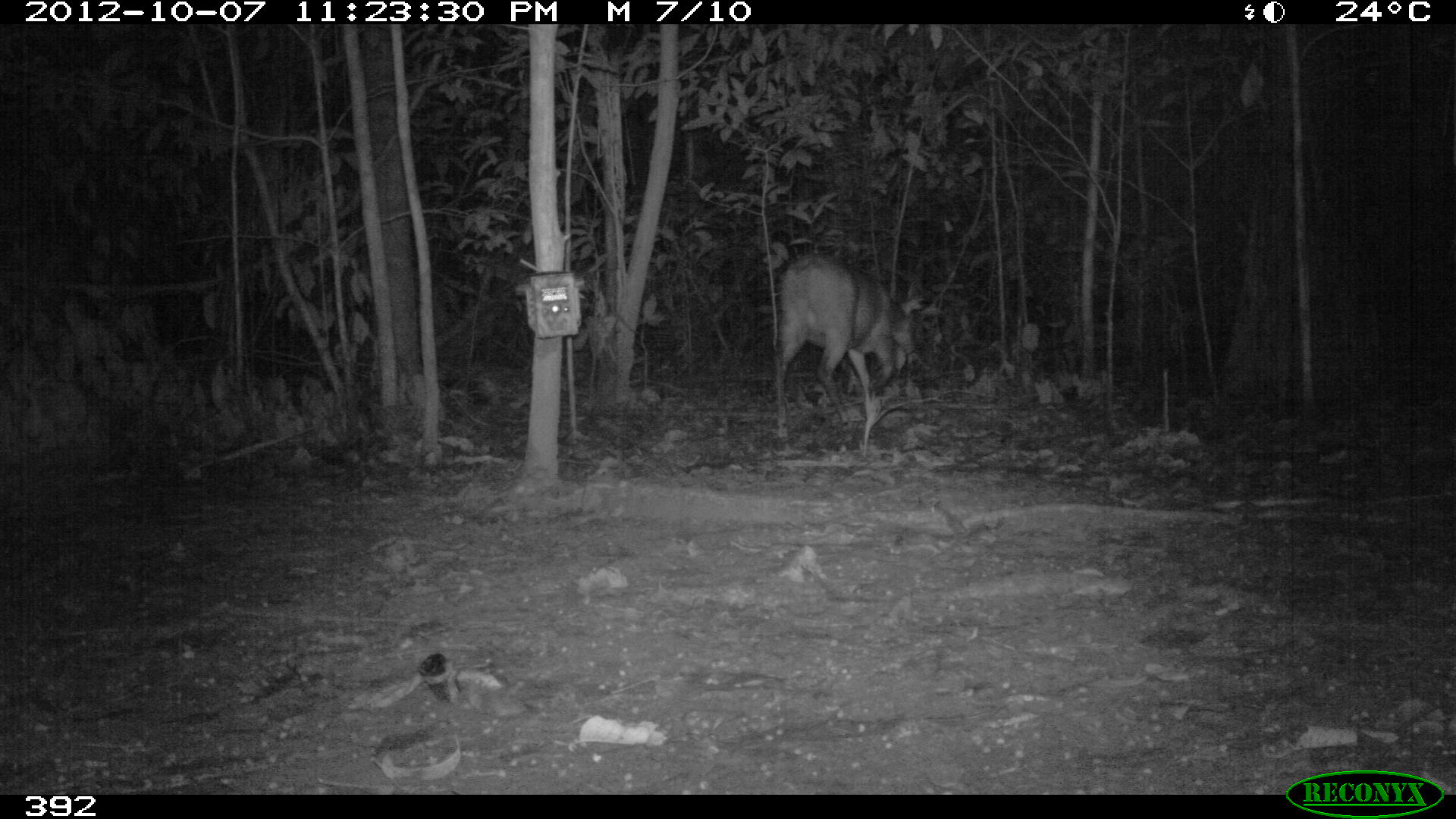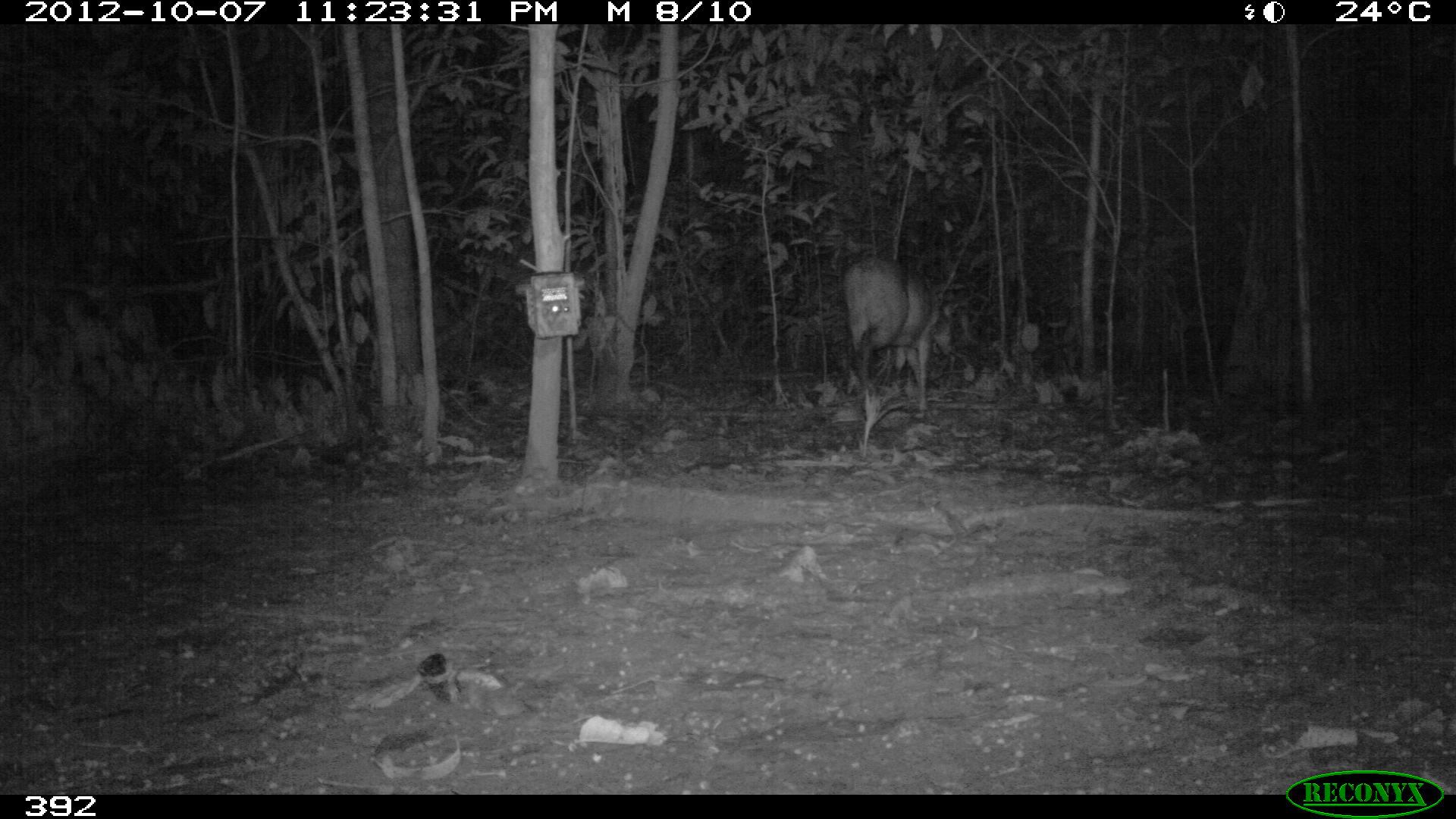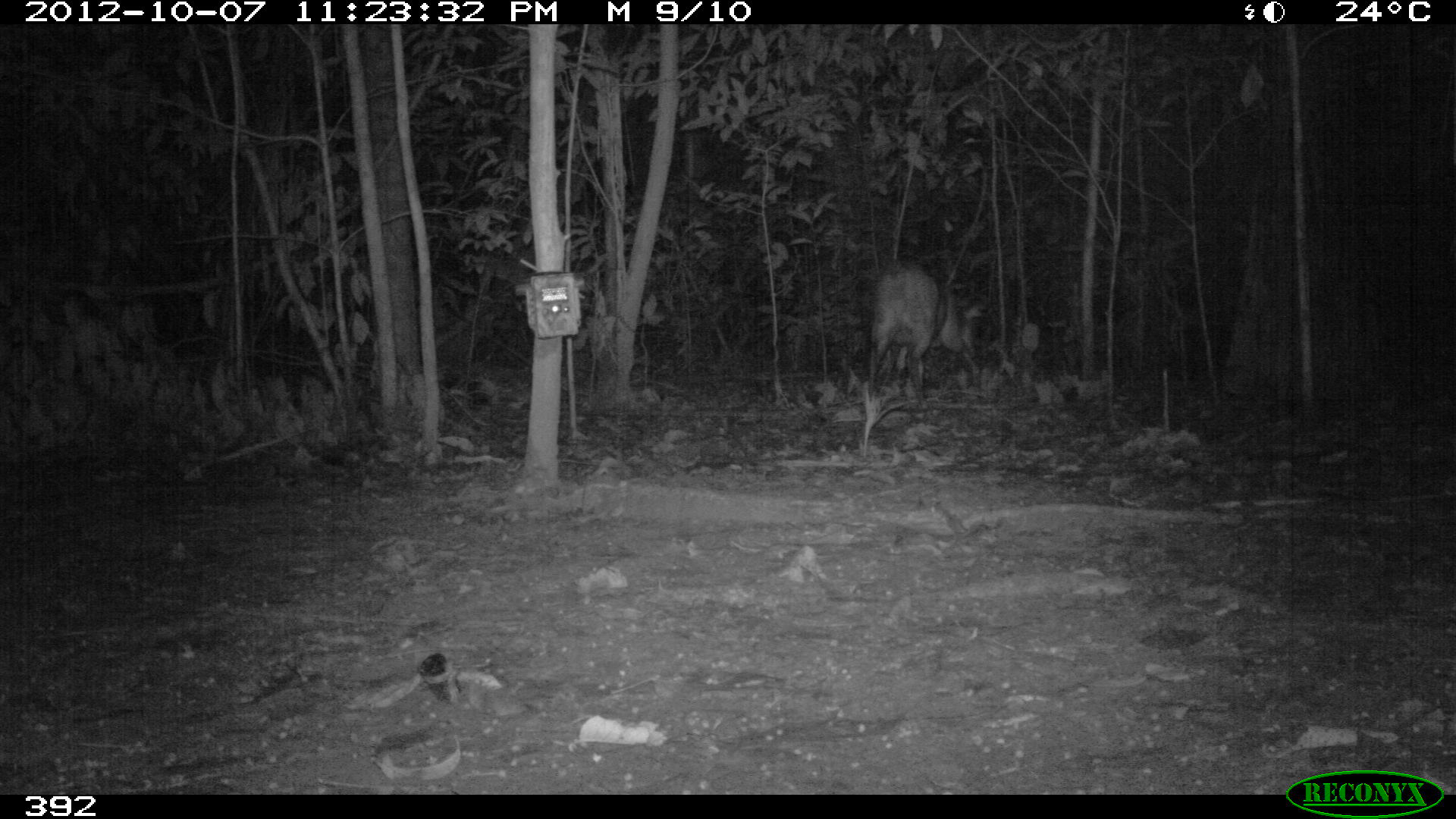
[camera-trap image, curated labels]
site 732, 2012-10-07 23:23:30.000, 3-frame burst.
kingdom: Animalia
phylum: Chordata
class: Mammalia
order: Artiodactyla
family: Cervidae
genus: Mazama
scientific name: Mazama americana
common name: red brocket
Mazama americana (red brocket).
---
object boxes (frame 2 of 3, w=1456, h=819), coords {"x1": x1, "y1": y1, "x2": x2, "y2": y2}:
mazama americana: {"x1": 840, "y1": 253, "x2": 960, "y2": 421}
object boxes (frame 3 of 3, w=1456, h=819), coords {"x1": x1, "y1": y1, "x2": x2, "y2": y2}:
mazama americana: {"x1": 865, "y1": 260, "x2": 986, "y2": 408}